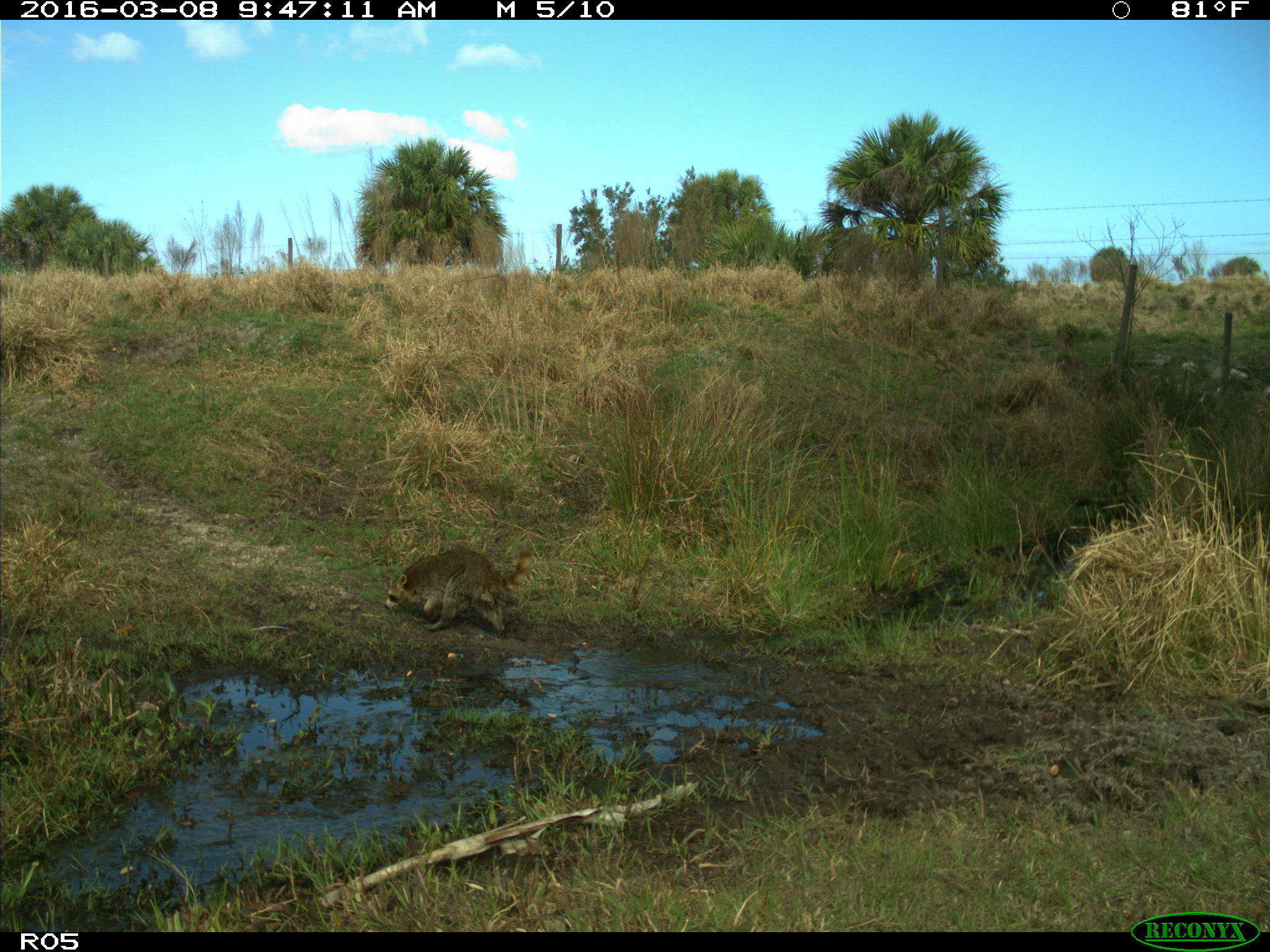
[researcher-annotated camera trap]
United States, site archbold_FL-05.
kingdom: Animalia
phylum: Chordata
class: Mammalia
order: Carnivora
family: Procyonidae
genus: Procyon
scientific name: Procyon lotor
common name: common raccoon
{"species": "Procyon lotor (common raccoon)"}